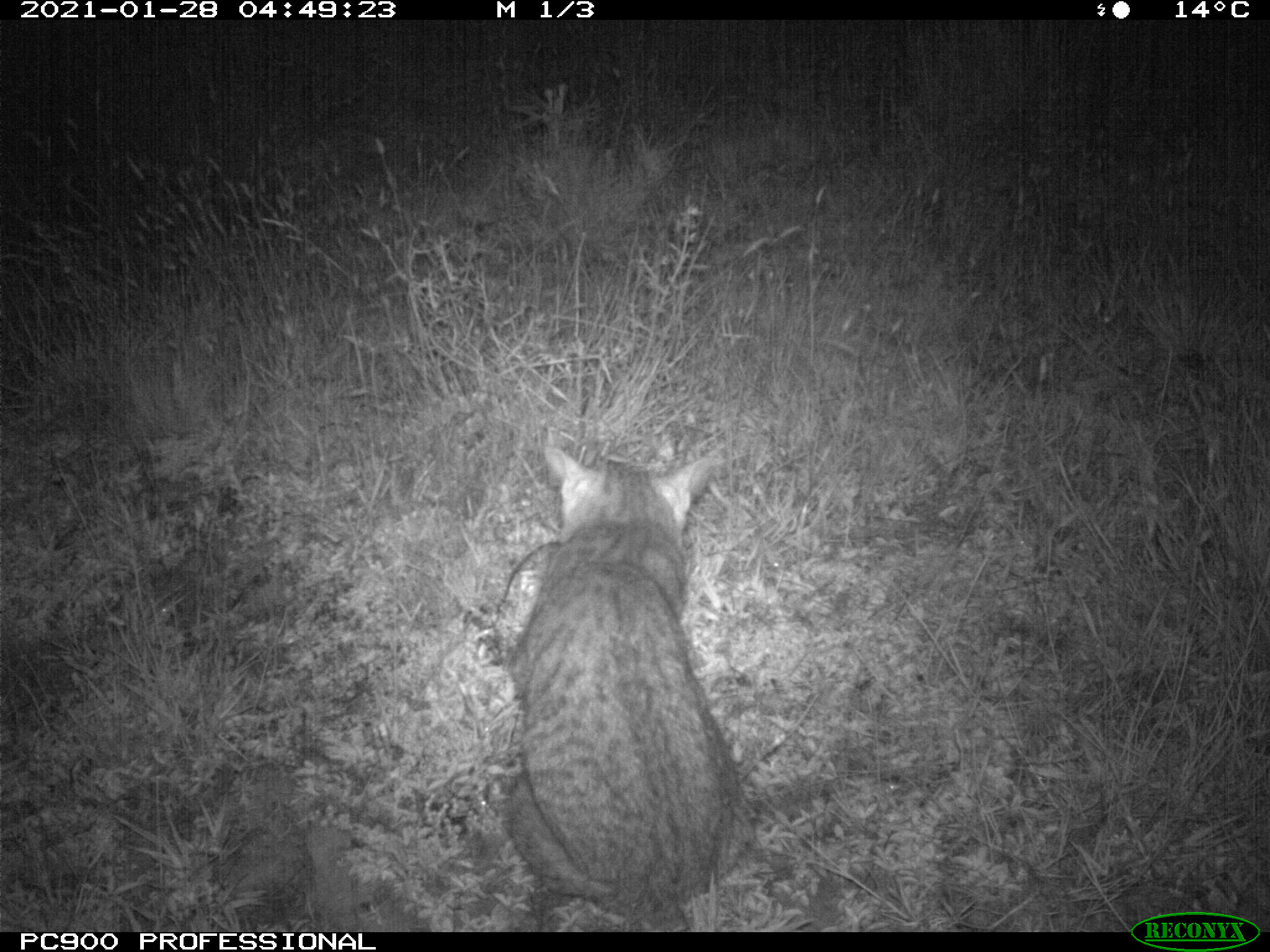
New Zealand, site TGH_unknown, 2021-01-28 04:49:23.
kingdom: Animalia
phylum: Chordata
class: Mammalia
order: Carnivora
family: Felidae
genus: Felis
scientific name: Felis catus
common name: domestic cat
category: cat